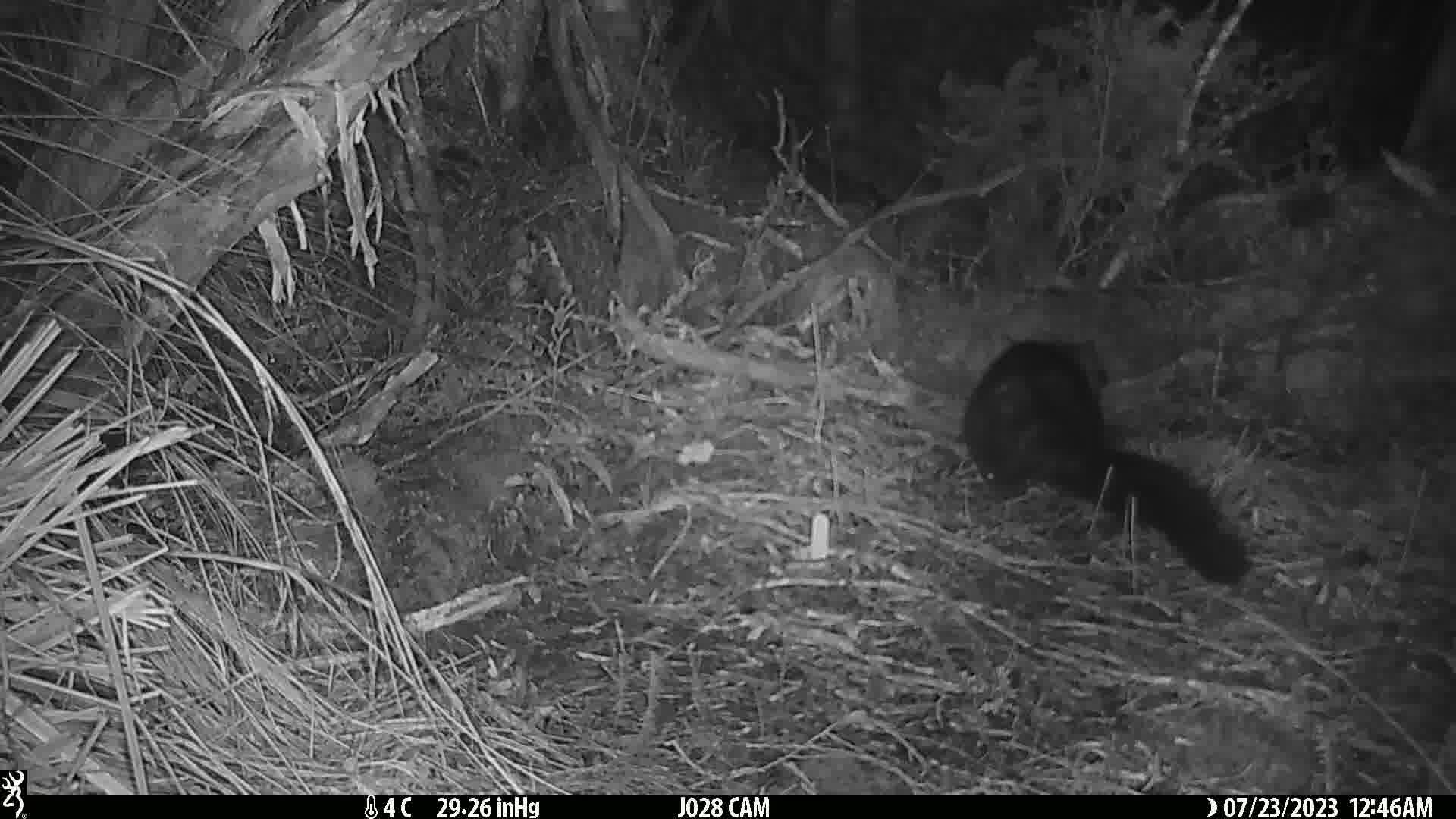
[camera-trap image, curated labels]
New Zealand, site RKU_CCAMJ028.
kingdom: Animalia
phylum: Chordata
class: Mammalia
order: Diprotodontia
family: Phalangeridae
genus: Trichosurus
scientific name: Trichosurus vulpecula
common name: common brushtail possum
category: possum